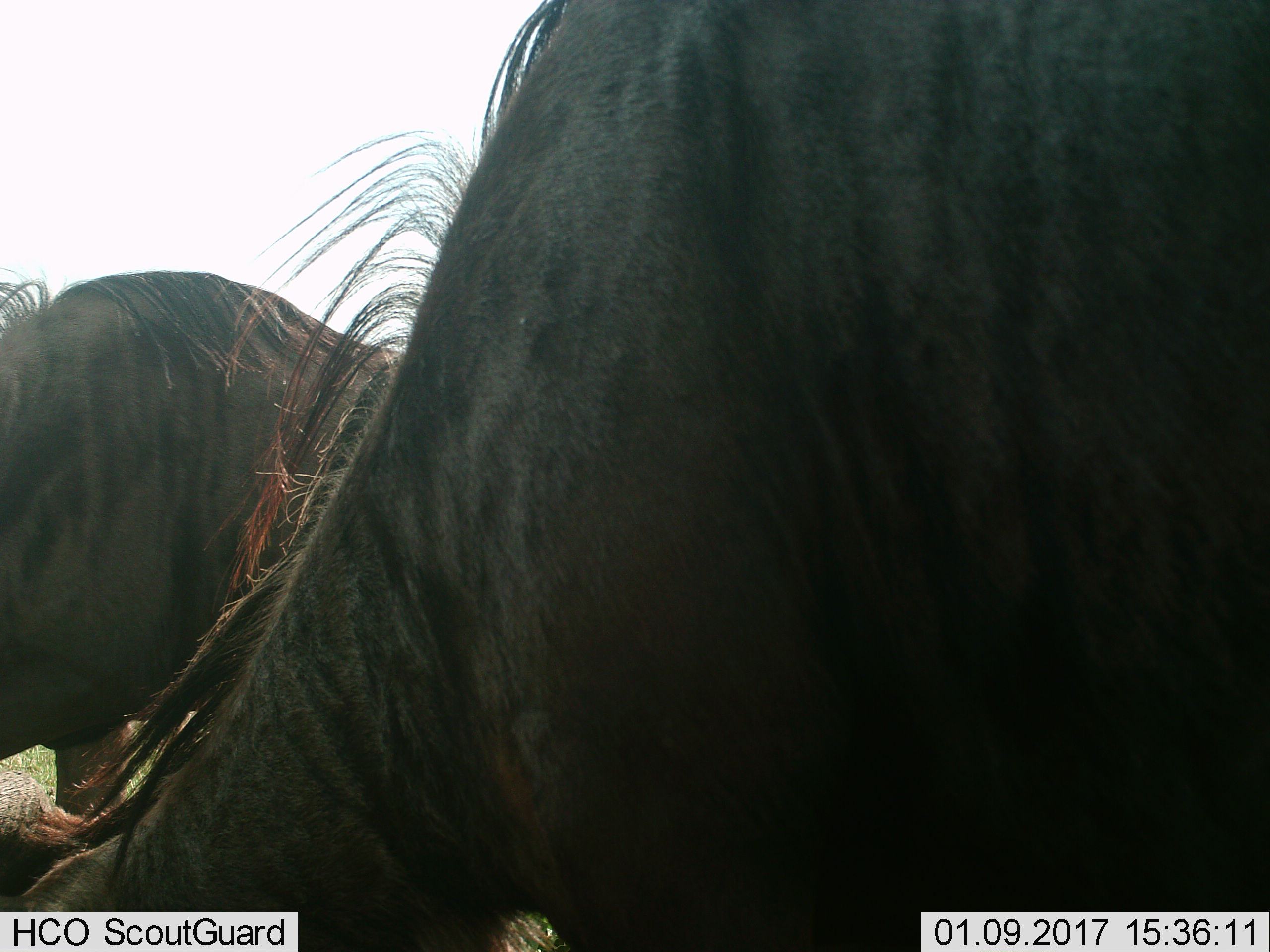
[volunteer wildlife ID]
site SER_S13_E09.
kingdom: Animalia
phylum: Chordata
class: Mammalia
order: Artiodactyla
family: Bovidae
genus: Connochaetes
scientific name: Connochaetes taurinus taurinus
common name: blue wildebeest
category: wildebeestblue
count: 2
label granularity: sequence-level